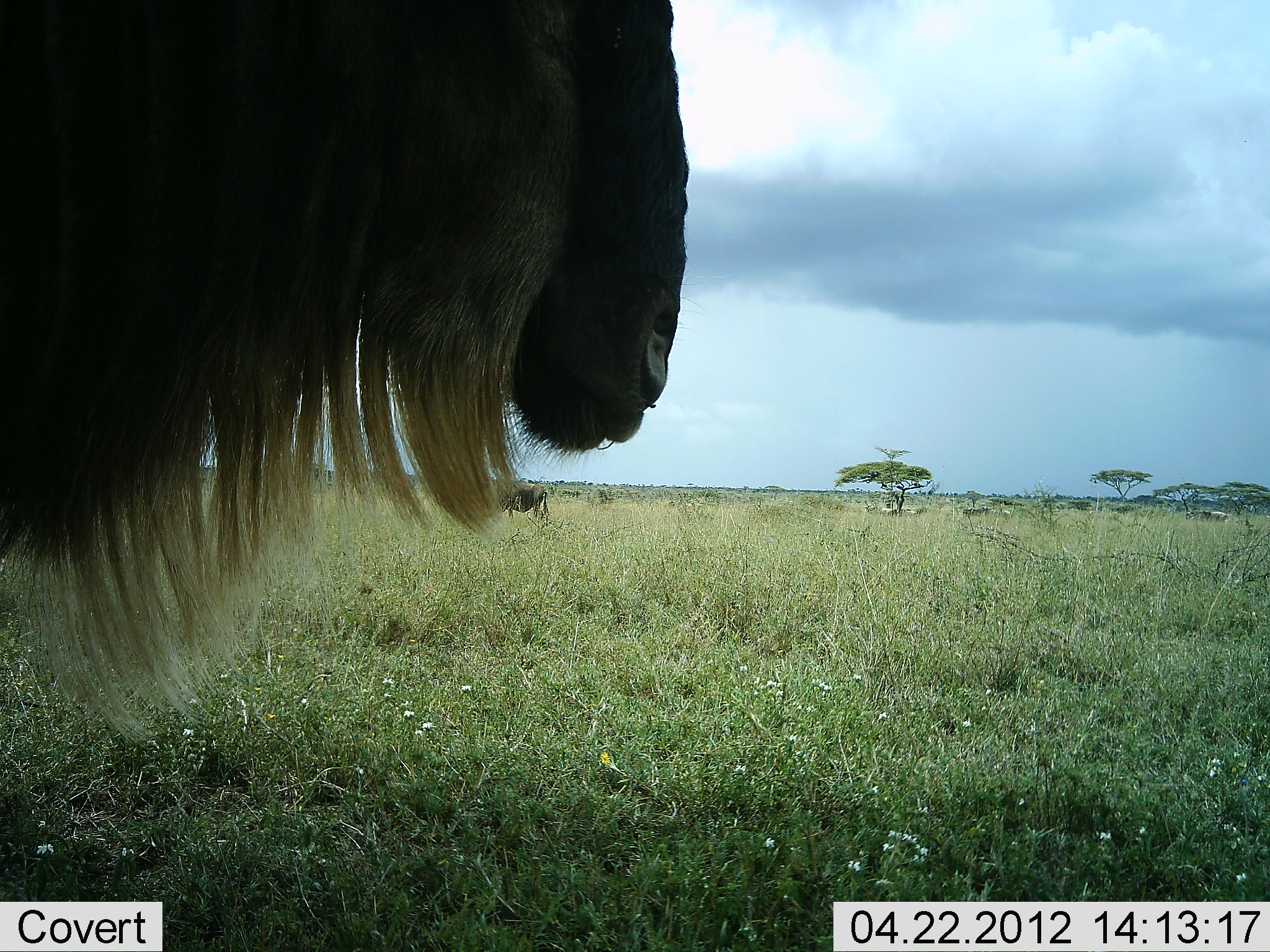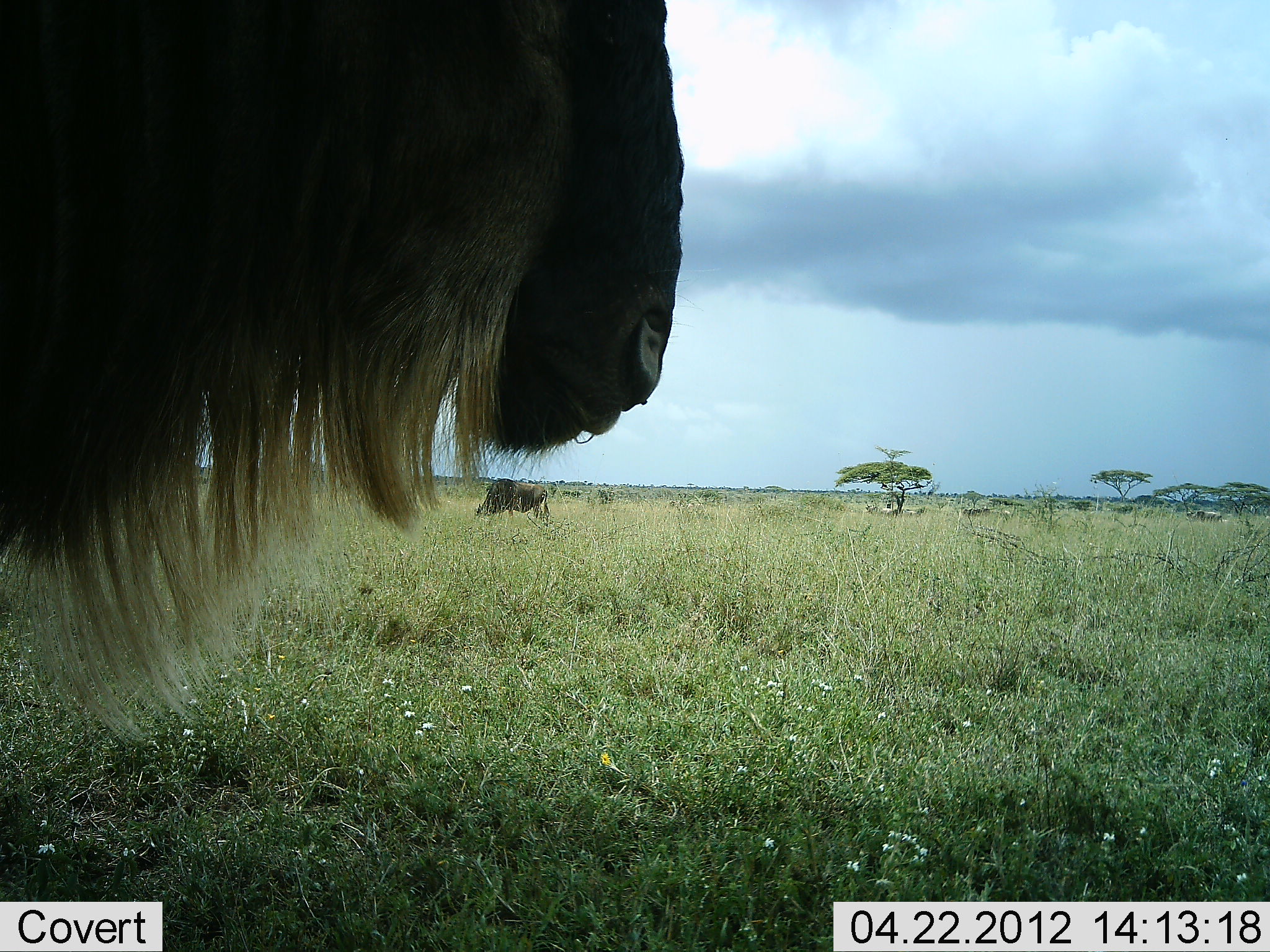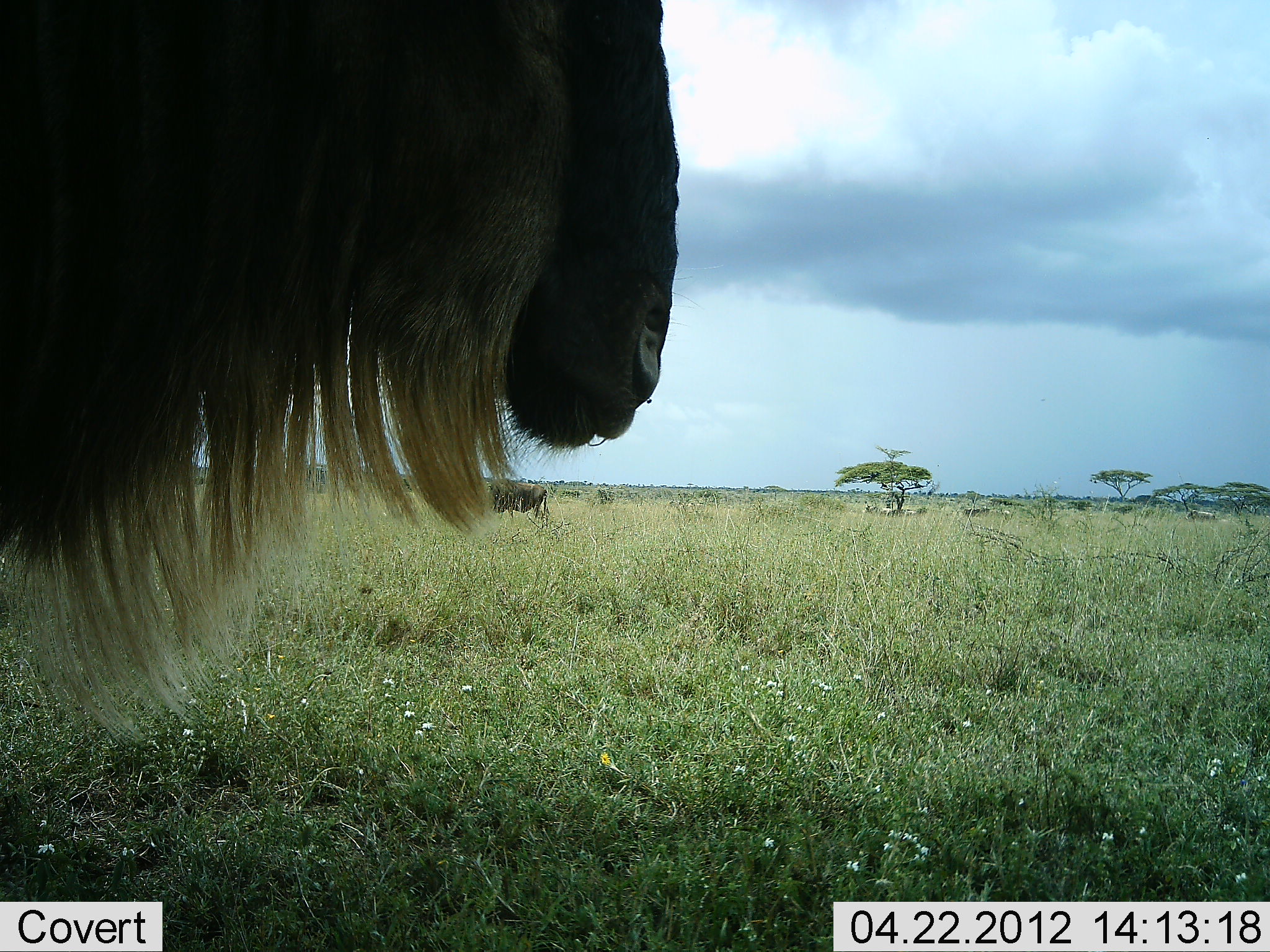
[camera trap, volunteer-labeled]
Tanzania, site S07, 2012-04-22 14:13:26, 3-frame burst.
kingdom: Animalia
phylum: Chordata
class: Mammalia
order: Artiodactyla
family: Bovidae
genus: Connochaetes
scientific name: Connochaetes taurinus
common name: blue wildebeest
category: wildebeest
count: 2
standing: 79%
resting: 0%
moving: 14%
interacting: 0%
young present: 0%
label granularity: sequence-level